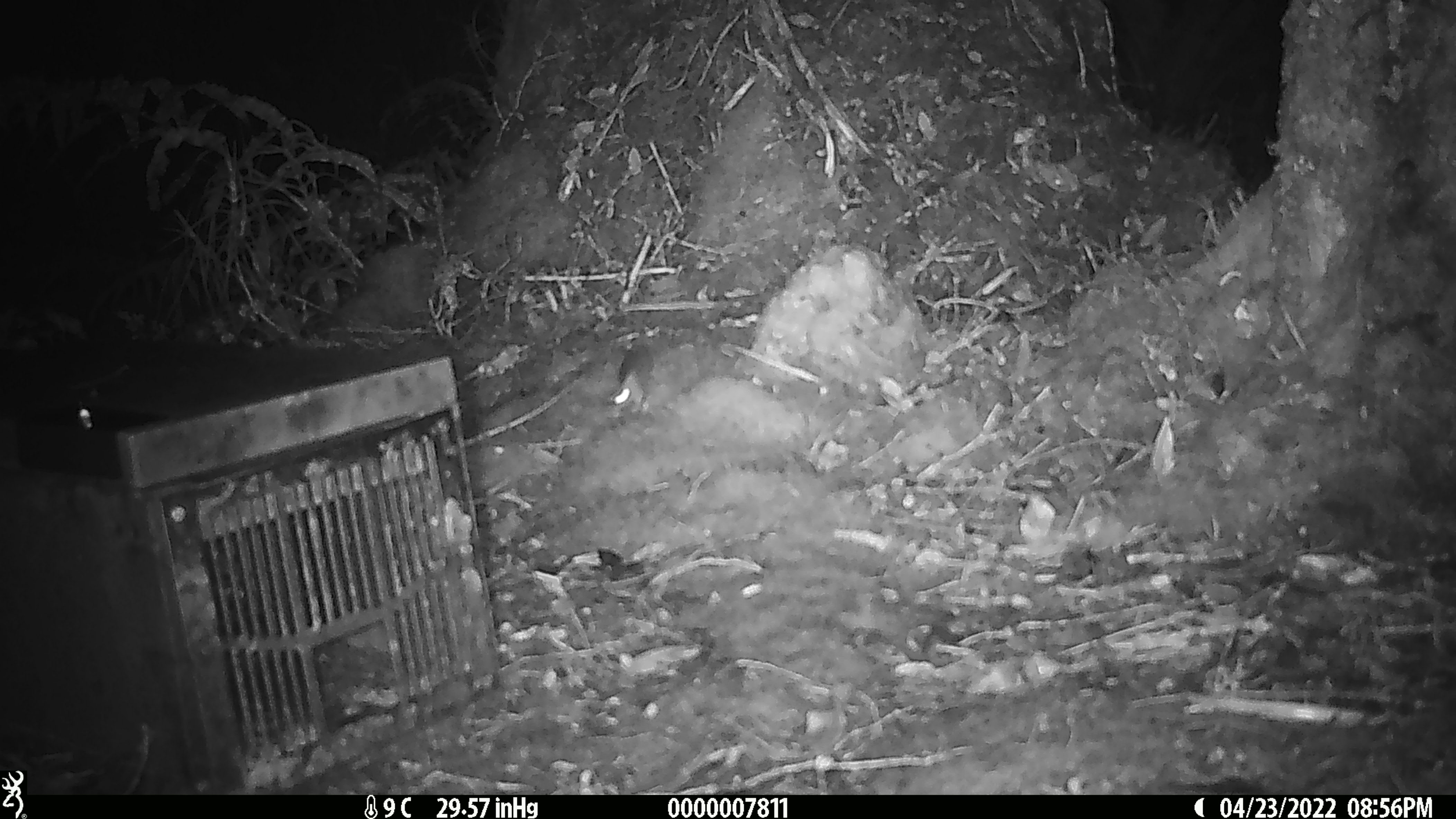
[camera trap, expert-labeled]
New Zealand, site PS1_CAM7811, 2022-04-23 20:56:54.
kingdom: Animalia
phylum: Chordata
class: Mammalia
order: Rodentia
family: Muridae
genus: Mus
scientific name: Mus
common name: mouse